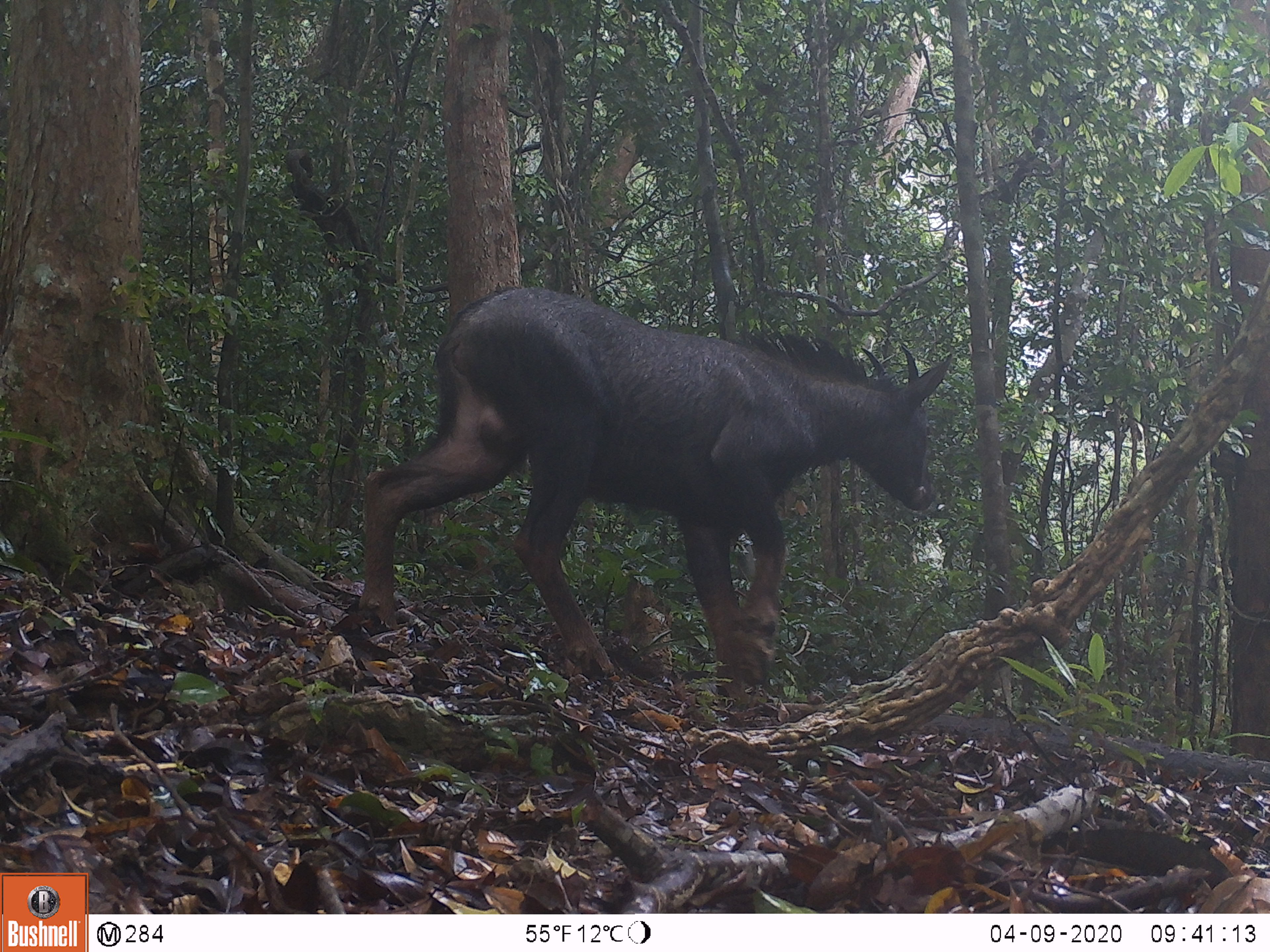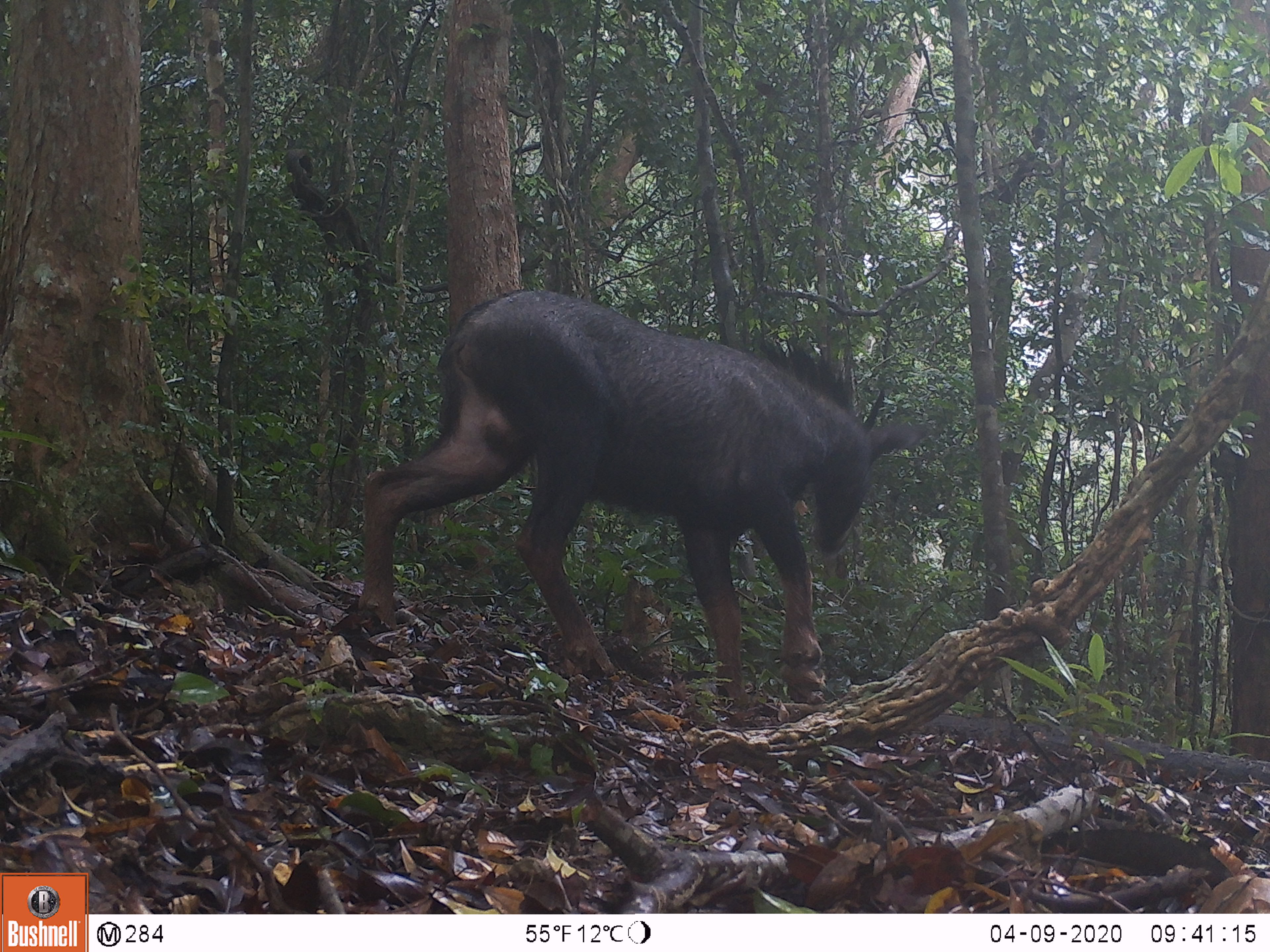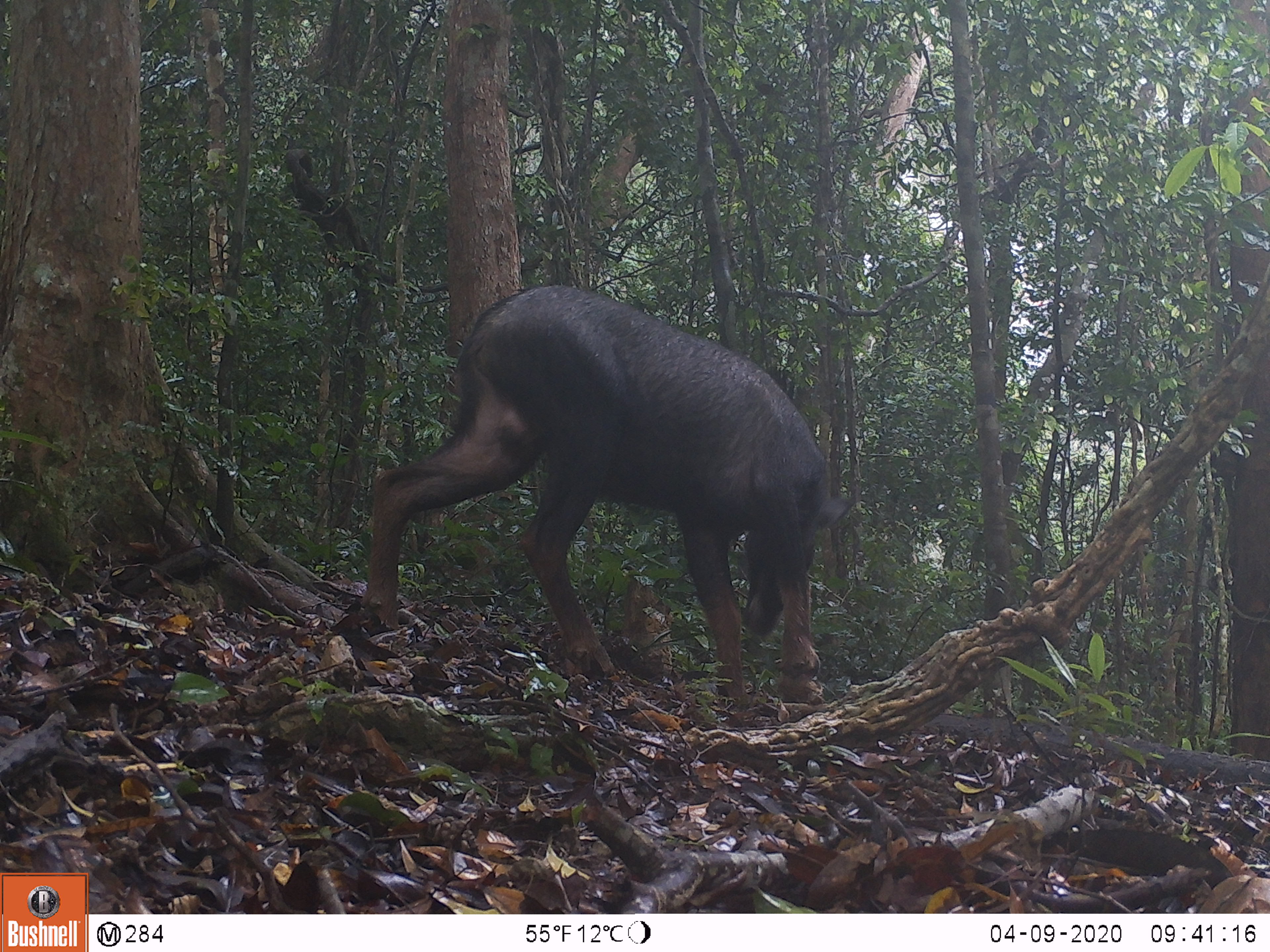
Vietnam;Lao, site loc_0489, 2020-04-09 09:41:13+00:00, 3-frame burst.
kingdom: Animalia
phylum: Chordata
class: Mammalia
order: Artiodactyla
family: Bovidae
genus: Capricornis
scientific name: Capricornis sumatraensis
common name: chinese serow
Chinese serow (Capricornis sumatraensis). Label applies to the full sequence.